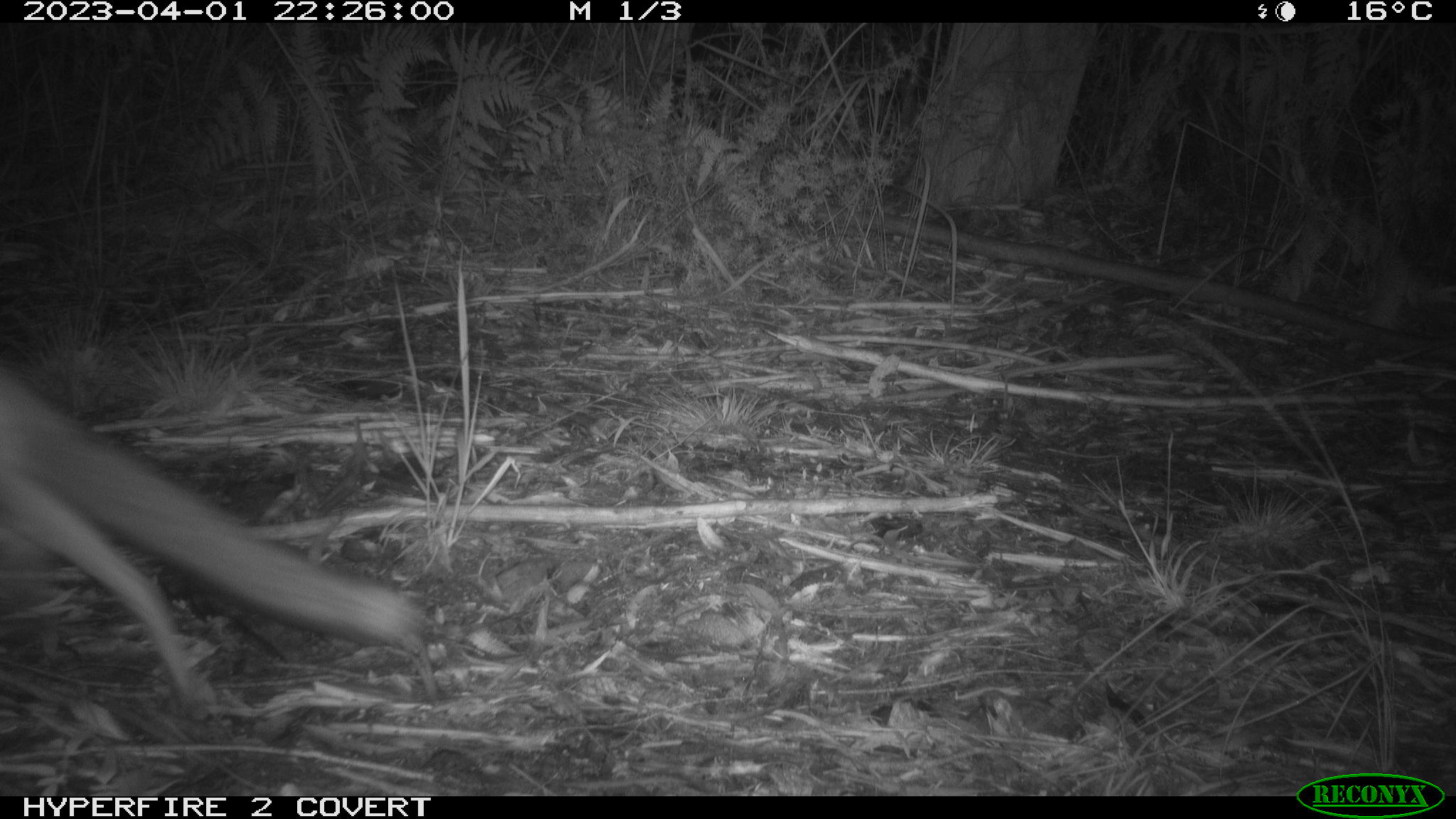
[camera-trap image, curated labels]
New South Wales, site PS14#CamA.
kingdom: Animalia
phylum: Chordata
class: Mammalia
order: Carnivora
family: Canidae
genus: Vulpes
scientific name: Vulpes vulpes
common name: red fox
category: fox